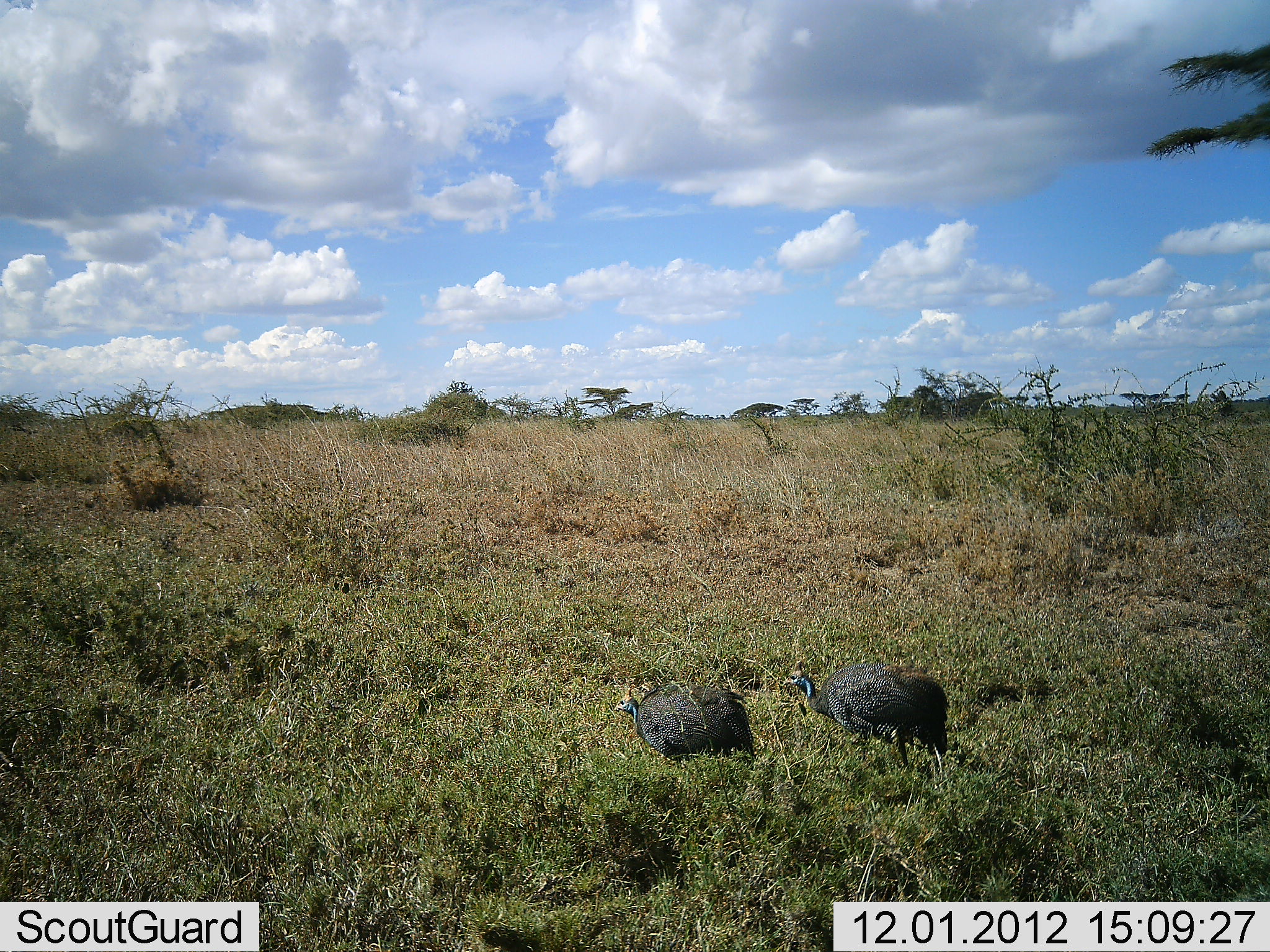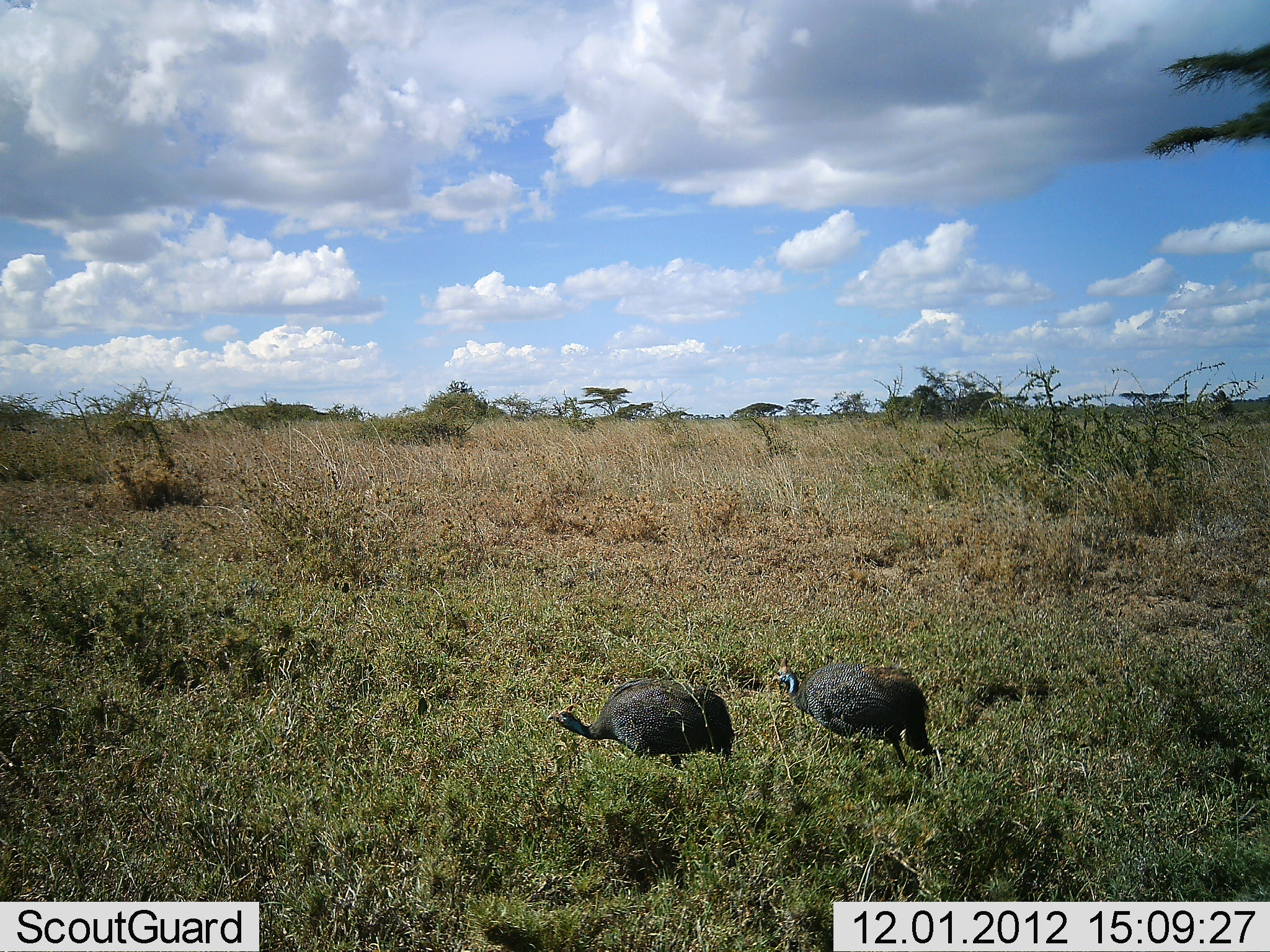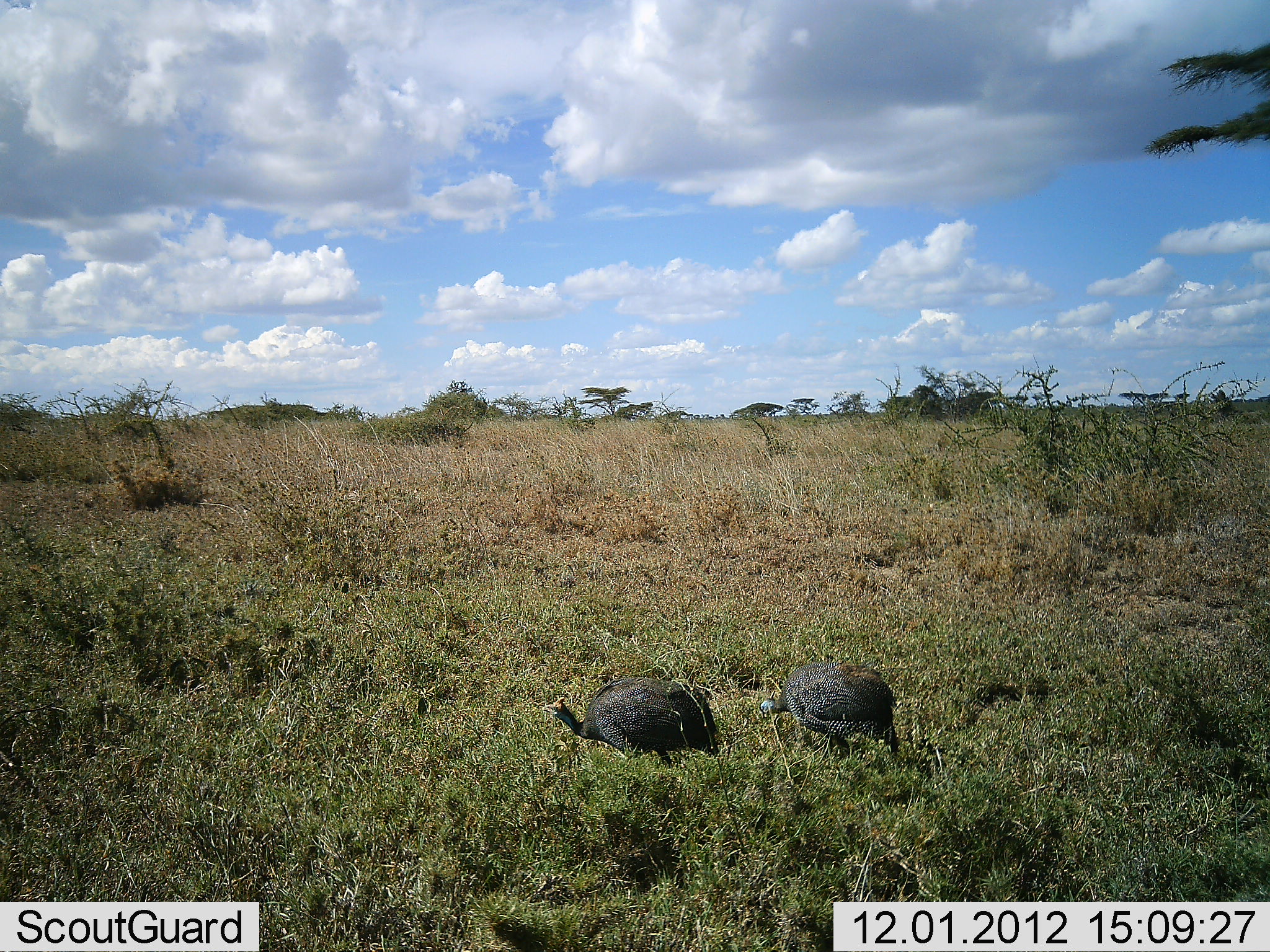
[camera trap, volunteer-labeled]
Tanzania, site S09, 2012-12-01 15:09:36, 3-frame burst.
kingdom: Animalia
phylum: Chordata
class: Aves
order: Galliformes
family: Numididae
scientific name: Numididae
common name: guinea fowl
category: guineafowl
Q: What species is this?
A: Guineafowl (guinea fowl) (Numididae).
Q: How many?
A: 2.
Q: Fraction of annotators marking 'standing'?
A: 11%.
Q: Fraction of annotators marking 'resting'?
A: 0%.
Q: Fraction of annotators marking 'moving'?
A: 89%.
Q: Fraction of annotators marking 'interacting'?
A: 0%.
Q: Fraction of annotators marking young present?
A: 0%.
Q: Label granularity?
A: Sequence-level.